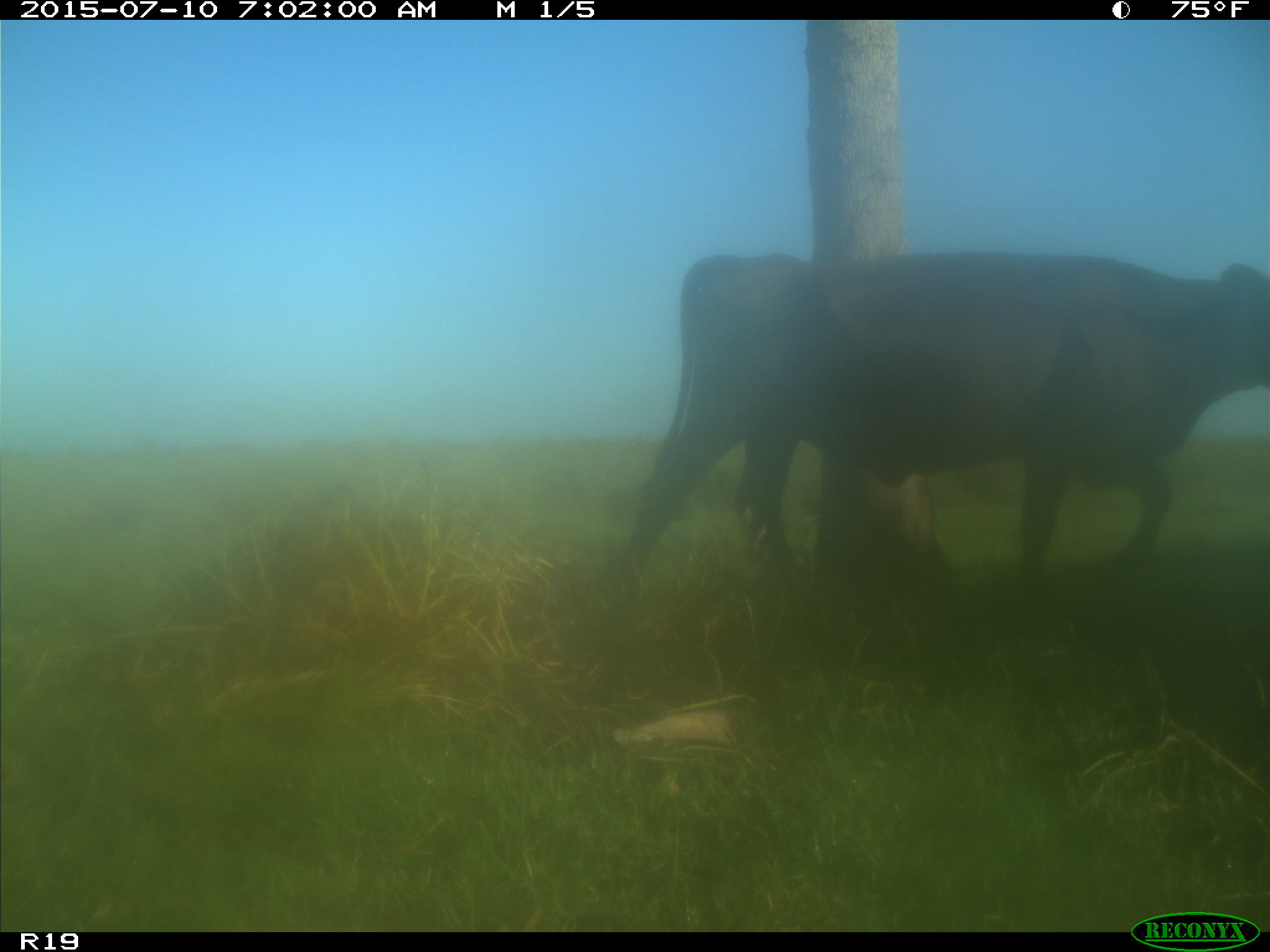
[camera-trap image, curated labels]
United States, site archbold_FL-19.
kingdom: Animalia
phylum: Chordata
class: Mammalia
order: Artiodactyla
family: Bovidae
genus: Bos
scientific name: Bos taurus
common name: domestic cow